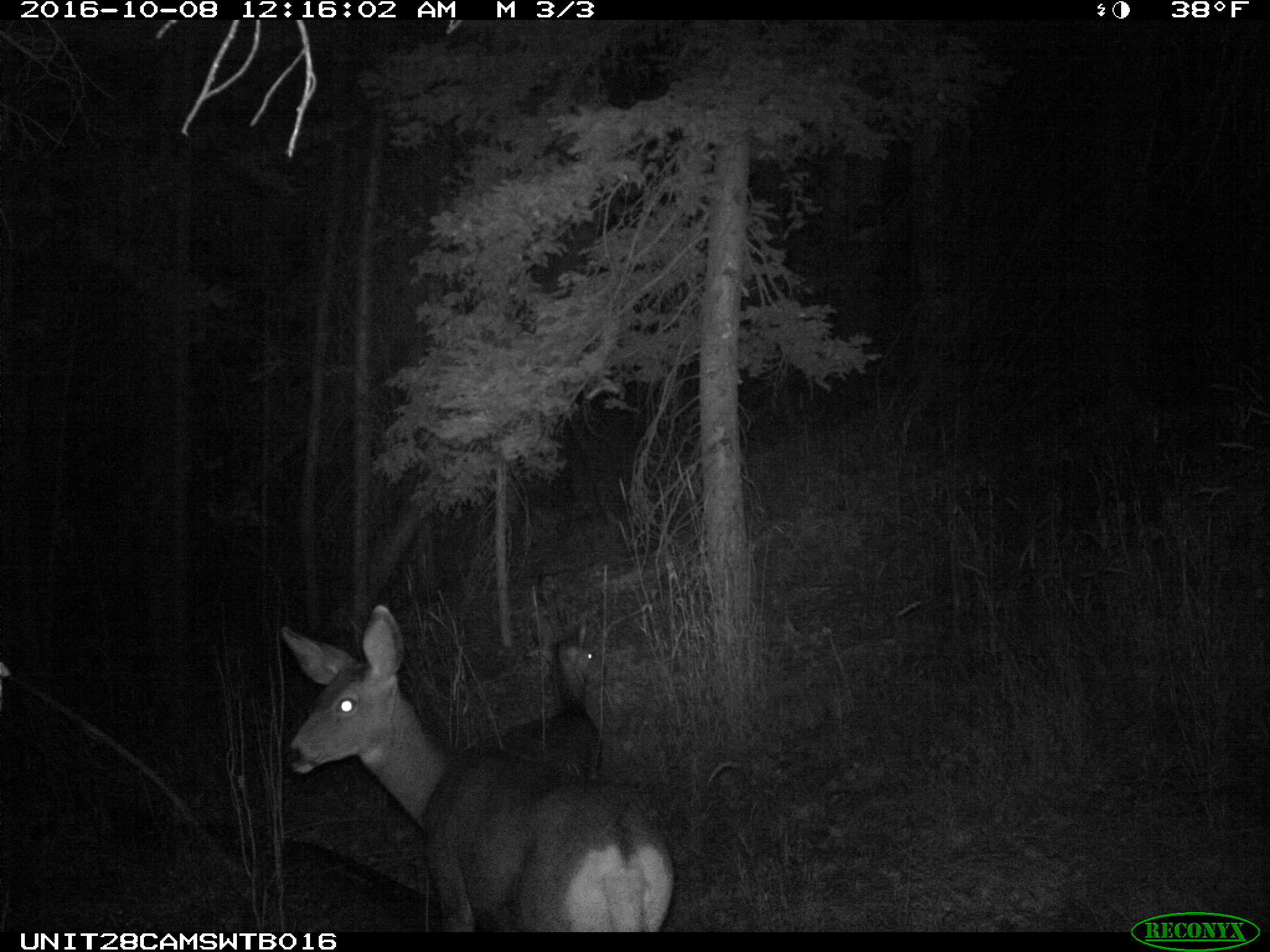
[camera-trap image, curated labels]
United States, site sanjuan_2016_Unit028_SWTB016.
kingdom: Animalia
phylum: Chordata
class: Mammalia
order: Artiodactyla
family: Cervidae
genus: Odocoileus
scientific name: Odocoileus hemionus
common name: mule deer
Odocoileus hemionus (mule deer).